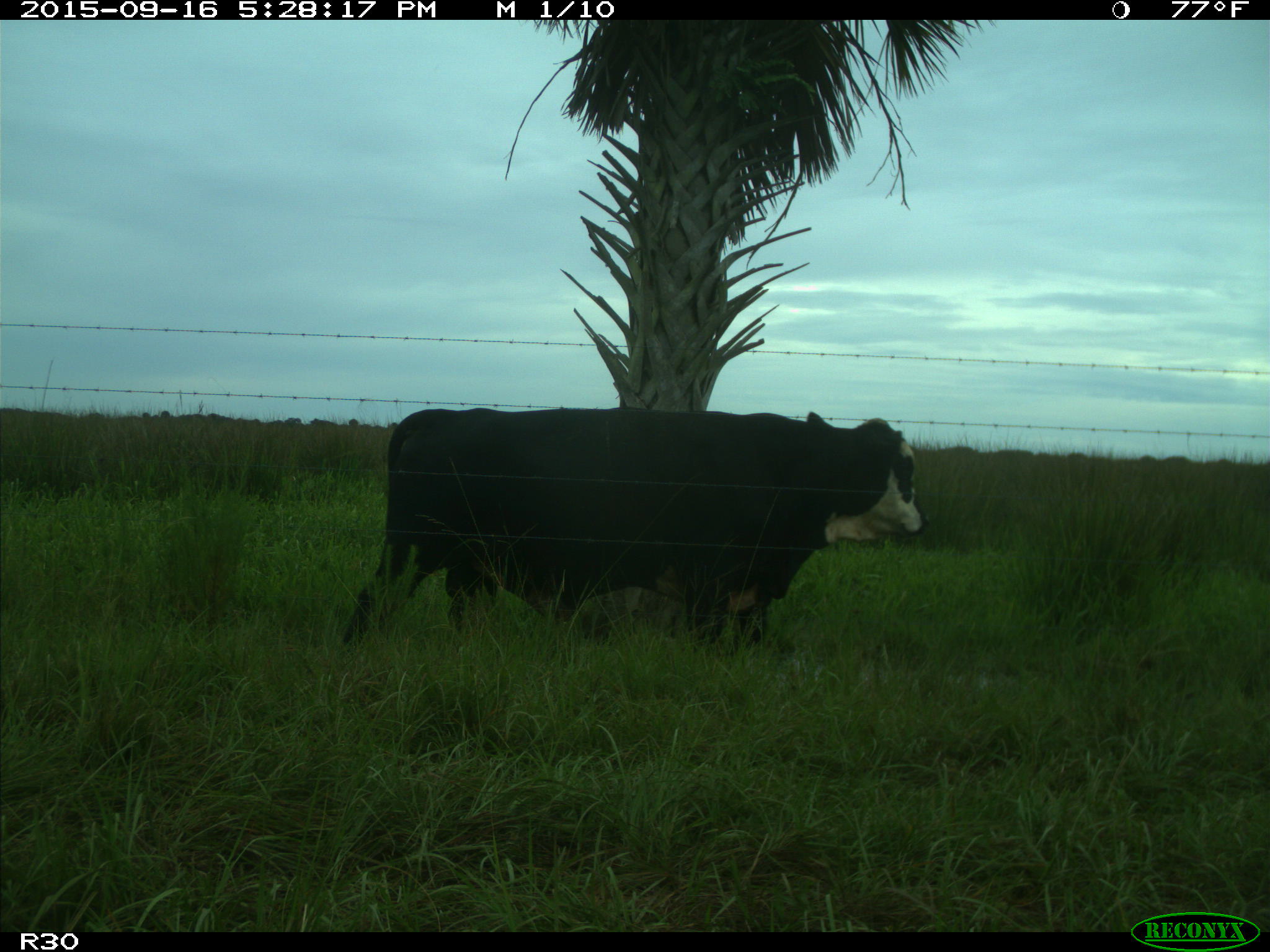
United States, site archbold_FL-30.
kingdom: Animalia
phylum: Chordata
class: Mammalia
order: Artiodactyla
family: Bovidae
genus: Bos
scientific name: Bos taurus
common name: domestic cow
Bos taurus (domestic cow).